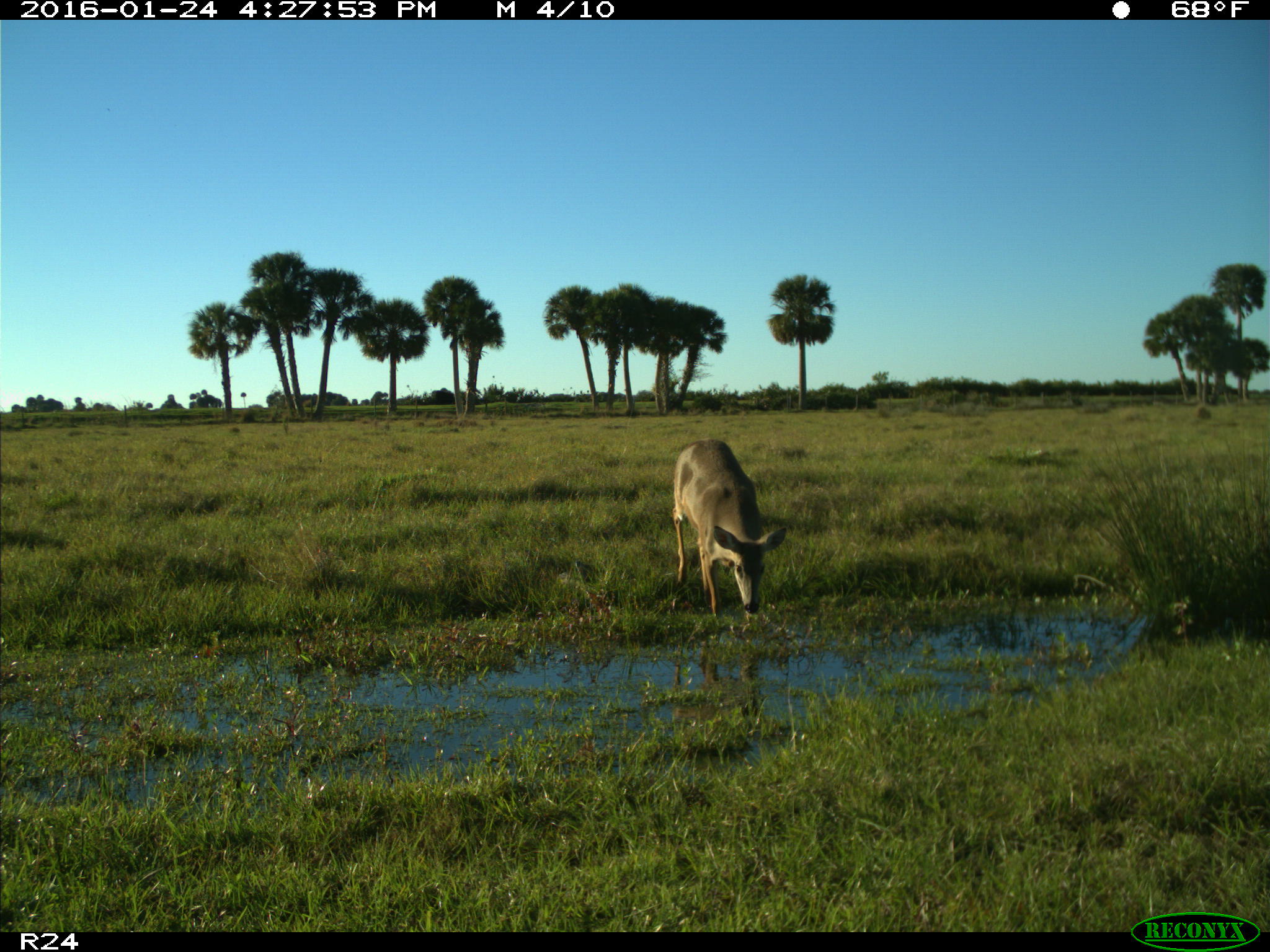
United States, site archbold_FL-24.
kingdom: Animalia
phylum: Chordata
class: Mammalia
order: Artiodactyla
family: Cervidae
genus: Odocoileus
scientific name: Odocoileus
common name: deer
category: unidentified deer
Unidentified deer (deer) (Odocoileus).